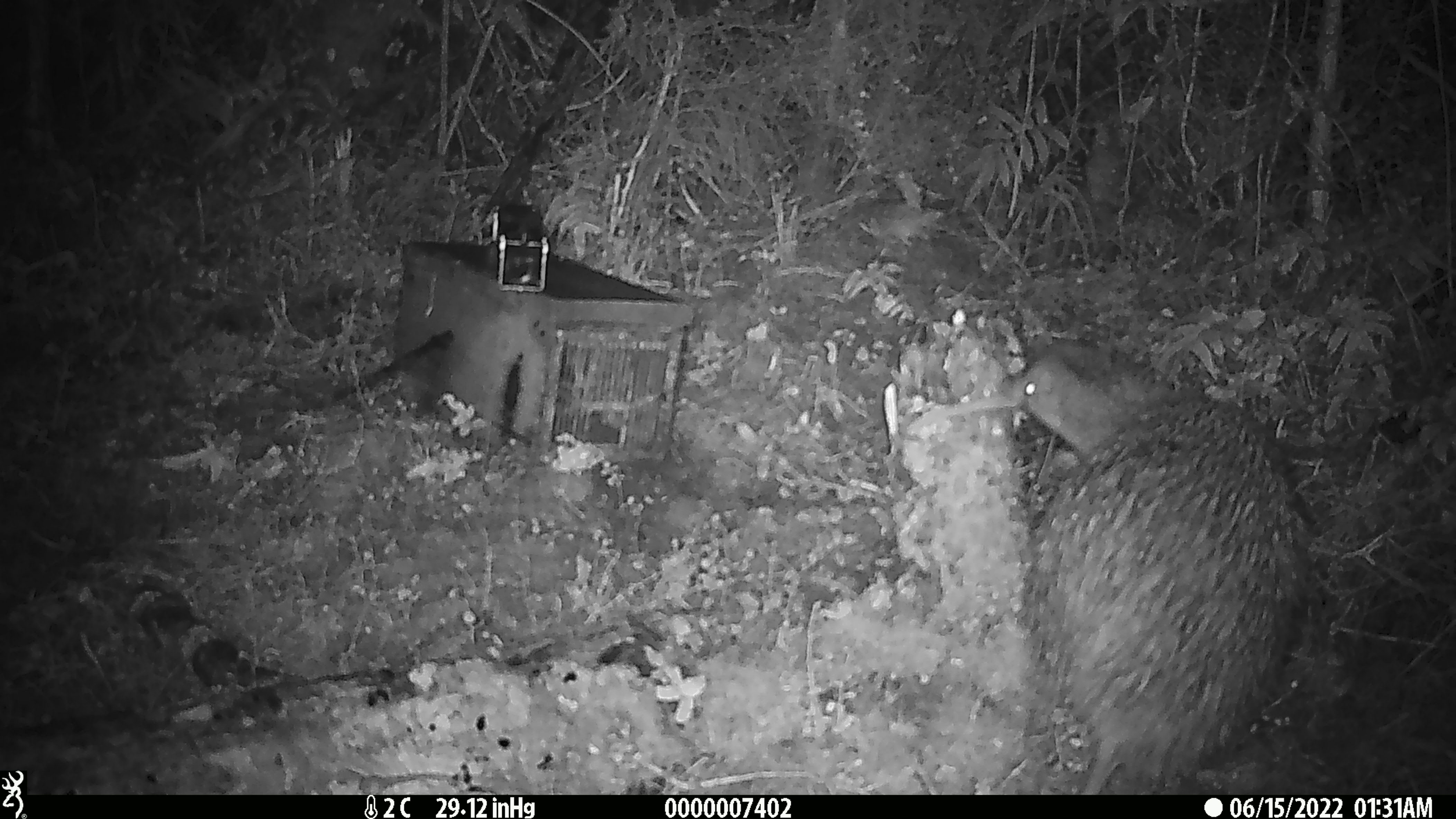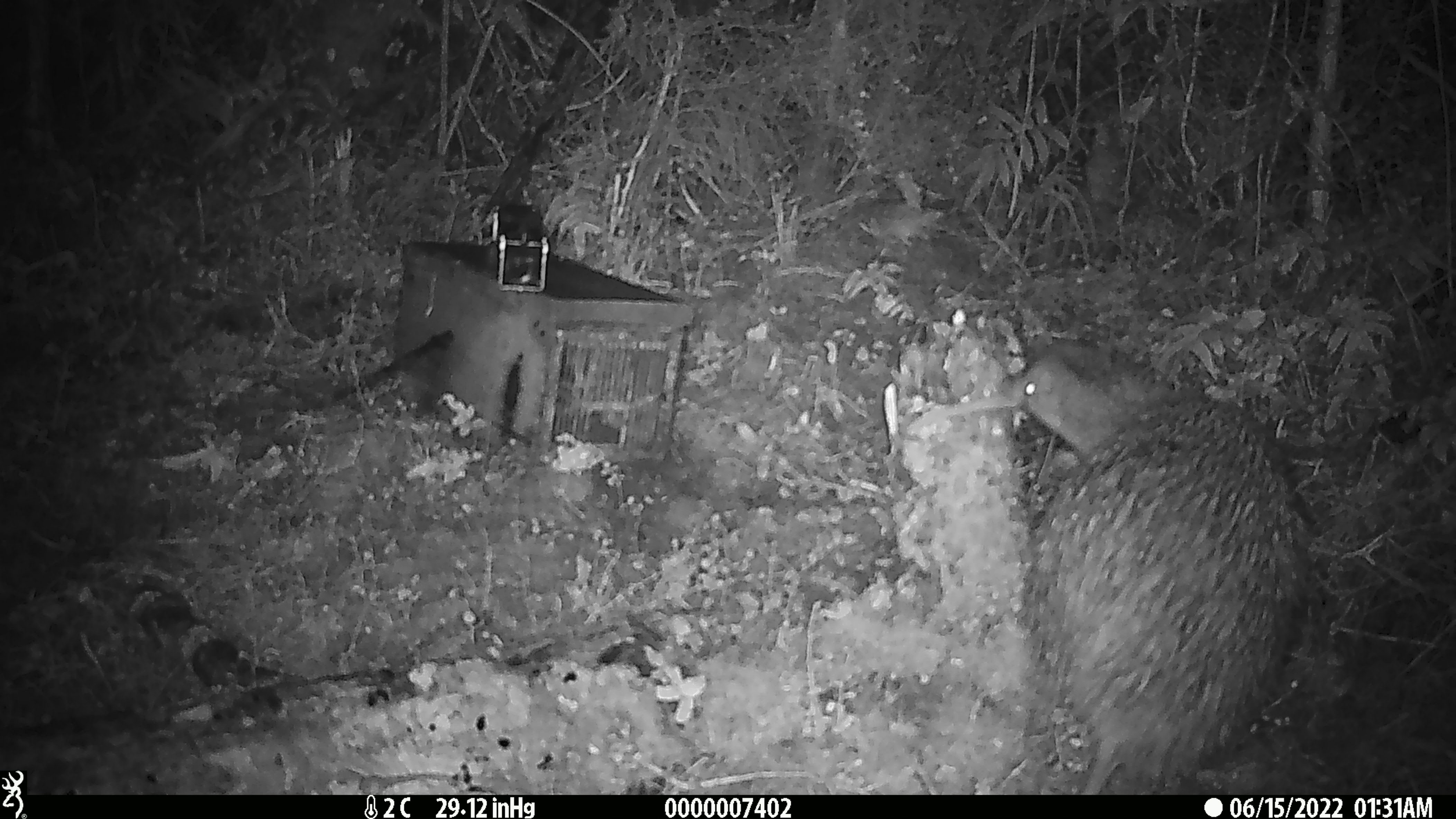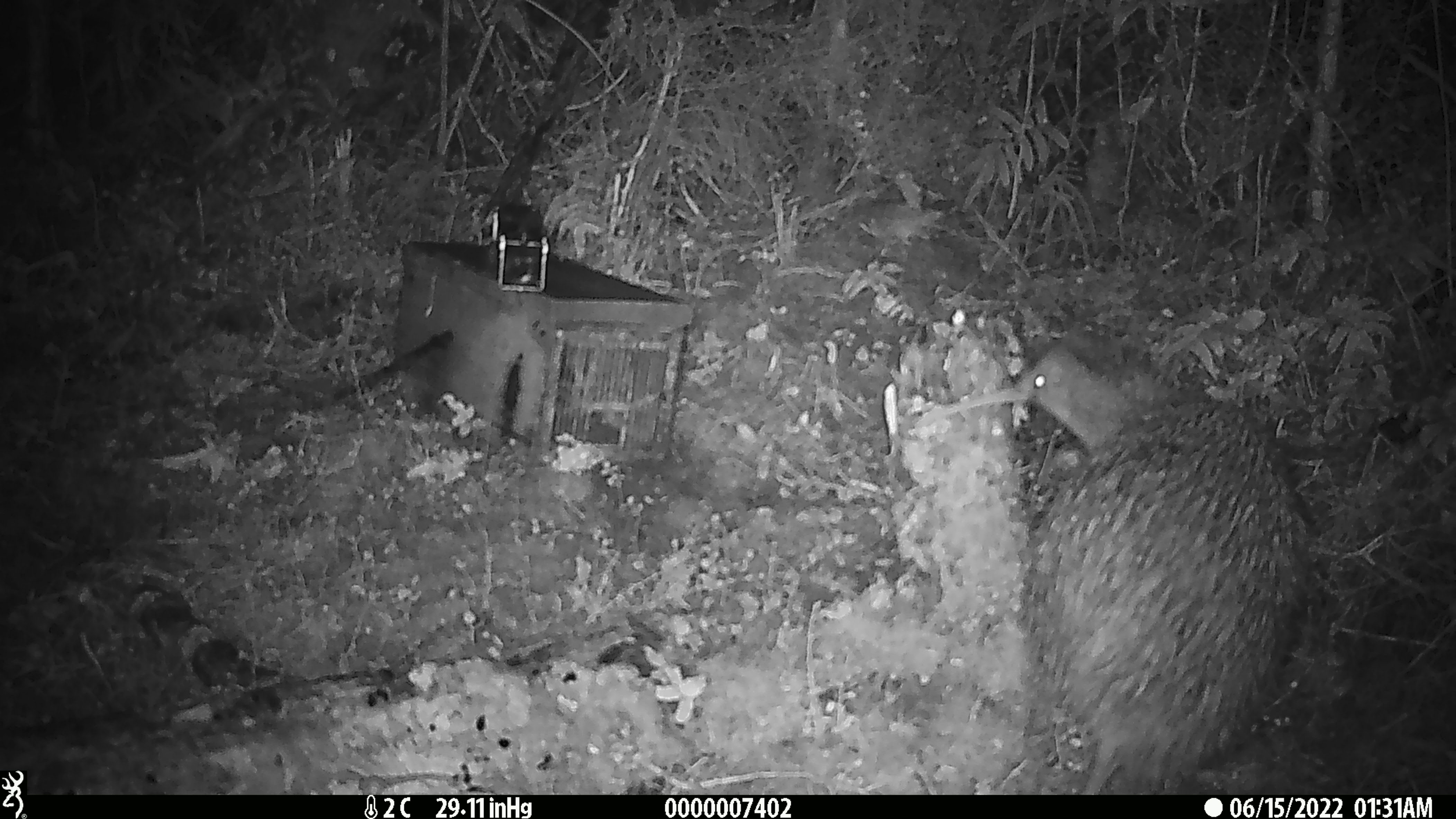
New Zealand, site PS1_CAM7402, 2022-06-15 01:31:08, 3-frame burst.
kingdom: Animalia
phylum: Chordata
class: Aves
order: Apterygiformes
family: Apterygidae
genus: Apteryx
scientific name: Apteryx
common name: kiwi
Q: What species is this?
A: Kiwi (Apteryx).